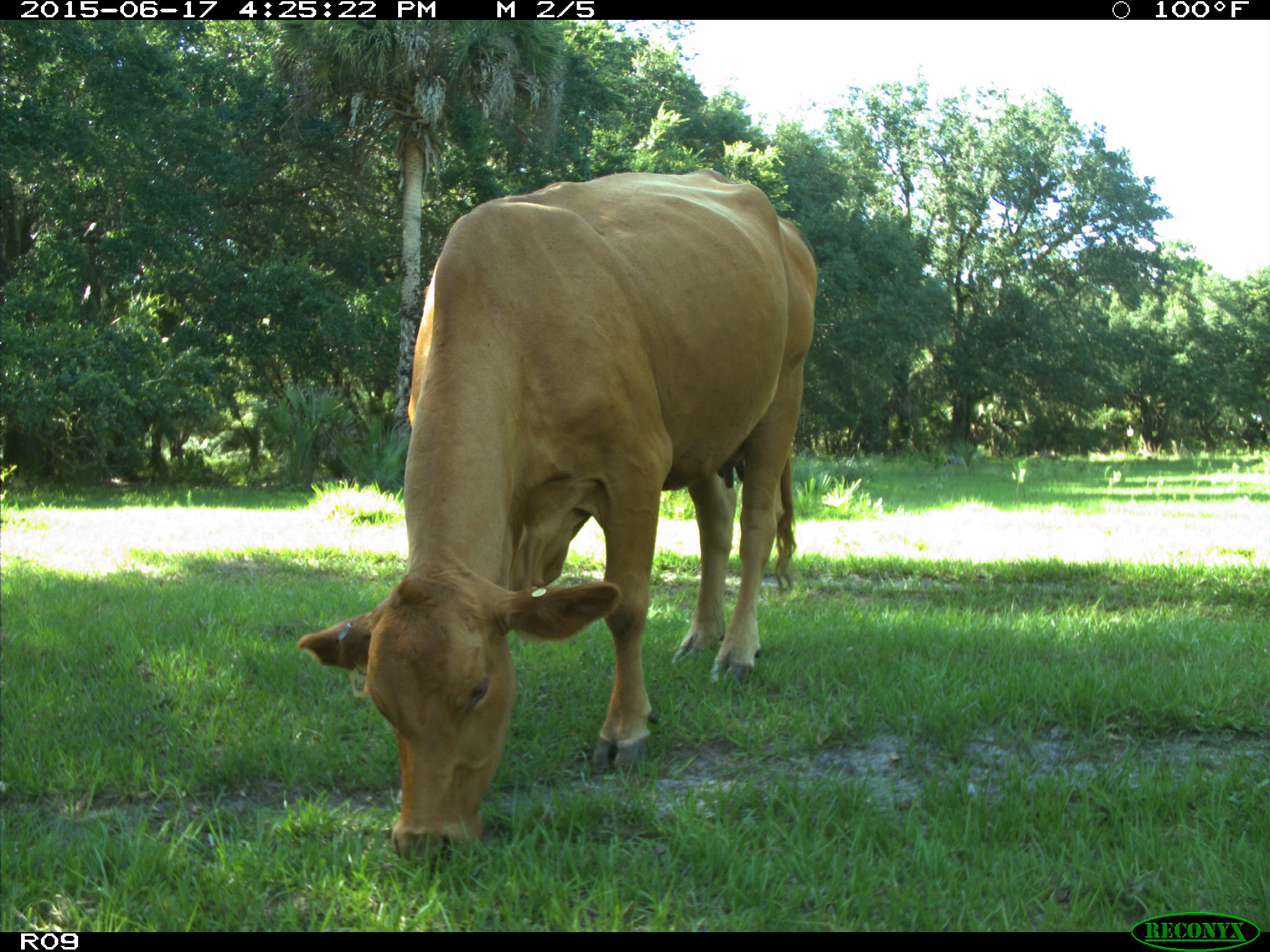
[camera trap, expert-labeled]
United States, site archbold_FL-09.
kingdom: Animalia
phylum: Chordata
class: Mammalia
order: Artiodactyla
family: Bovidae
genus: Bos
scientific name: Bos taurus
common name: domestic cow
Bos taurus (domestic cow).